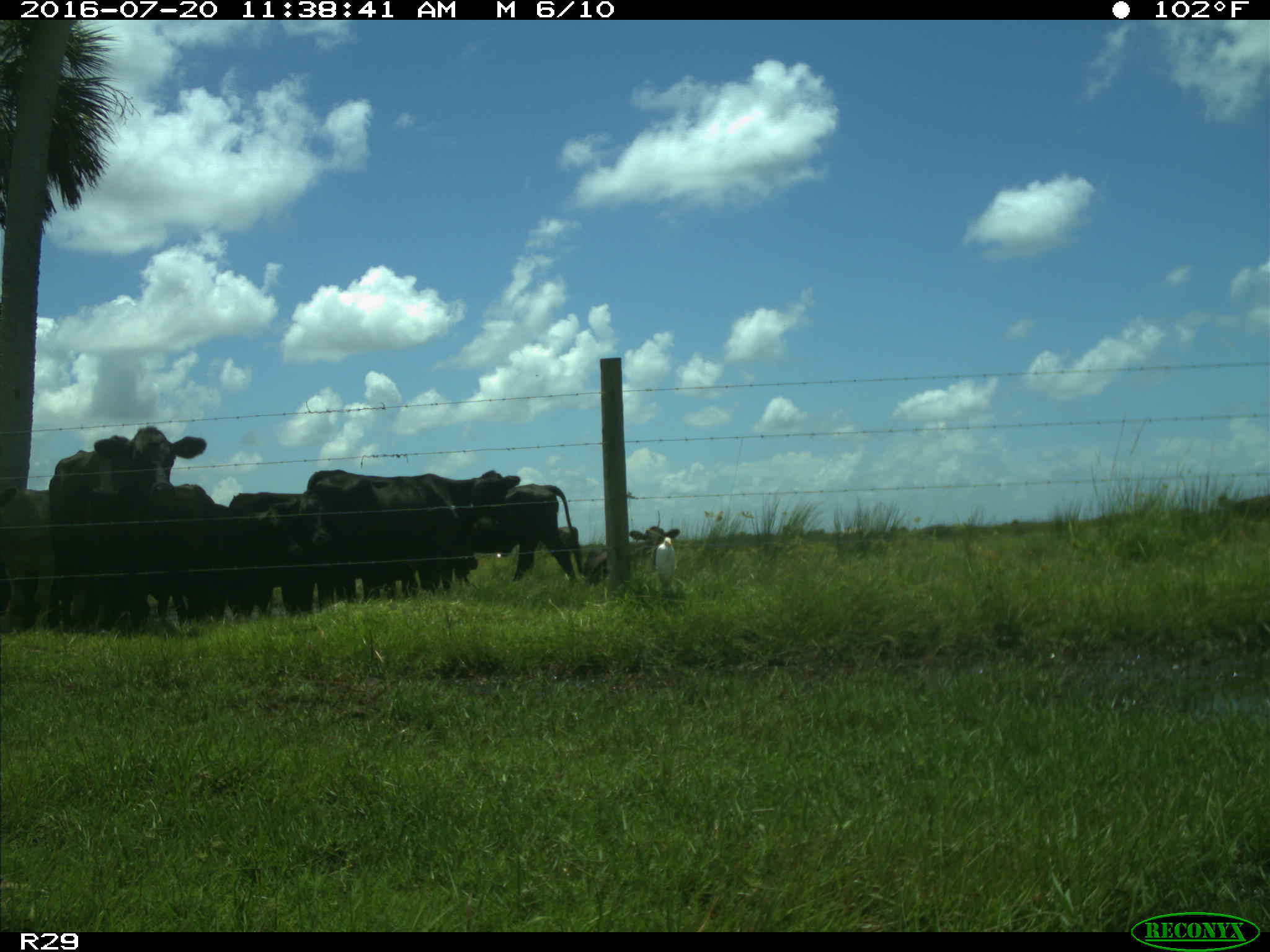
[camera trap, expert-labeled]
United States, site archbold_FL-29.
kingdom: Animalia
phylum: Chordata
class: Mammalia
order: Artiodactyla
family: Bovidae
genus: Bos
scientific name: Bos taurus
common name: domestic cow